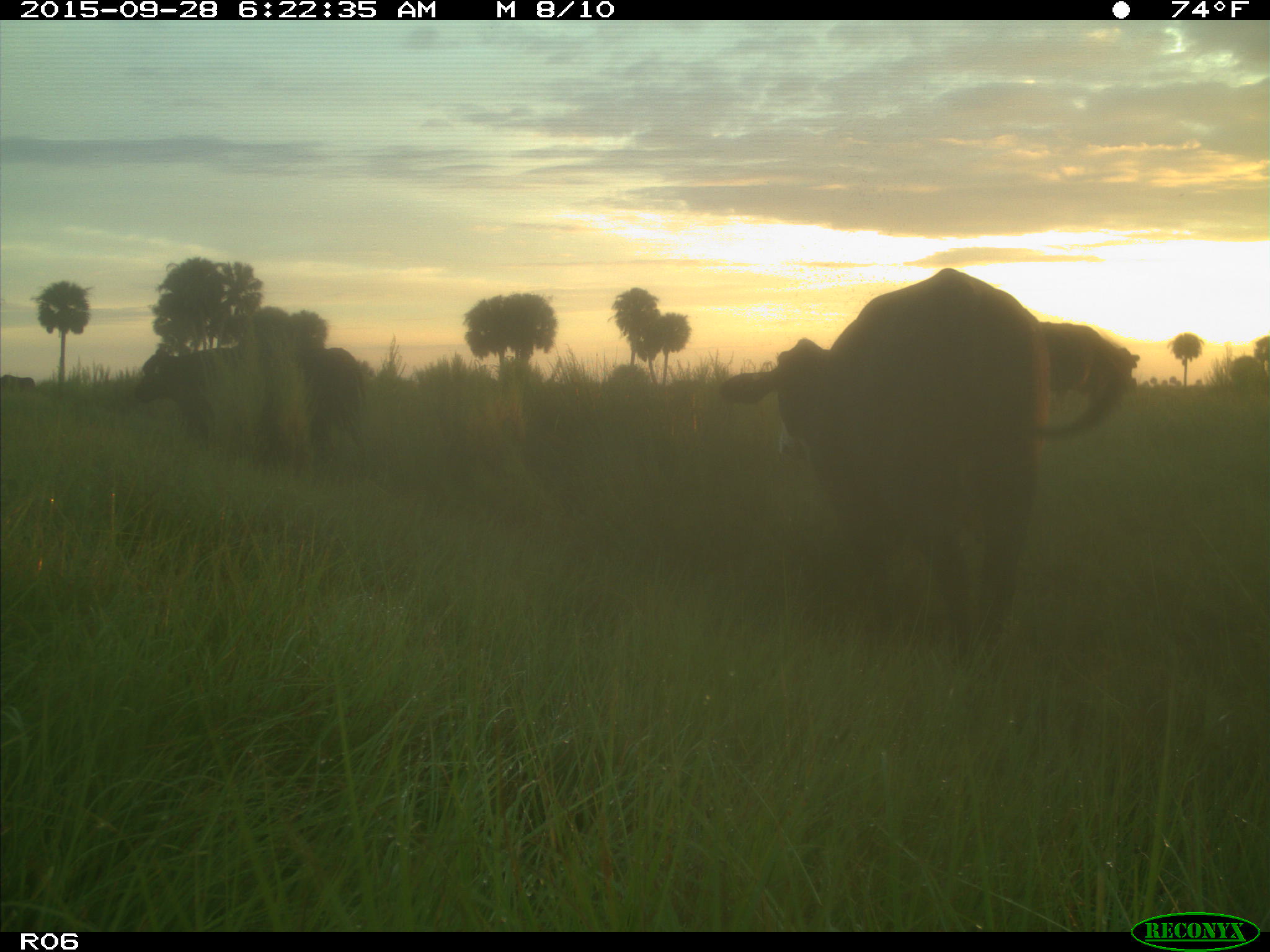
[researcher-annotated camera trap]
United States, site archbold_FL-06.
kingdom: Animalia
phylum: Chordata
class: Mammalia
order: Artiodactyla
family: Bovidae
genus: Bos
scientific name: Bos taurus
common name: domestic cow